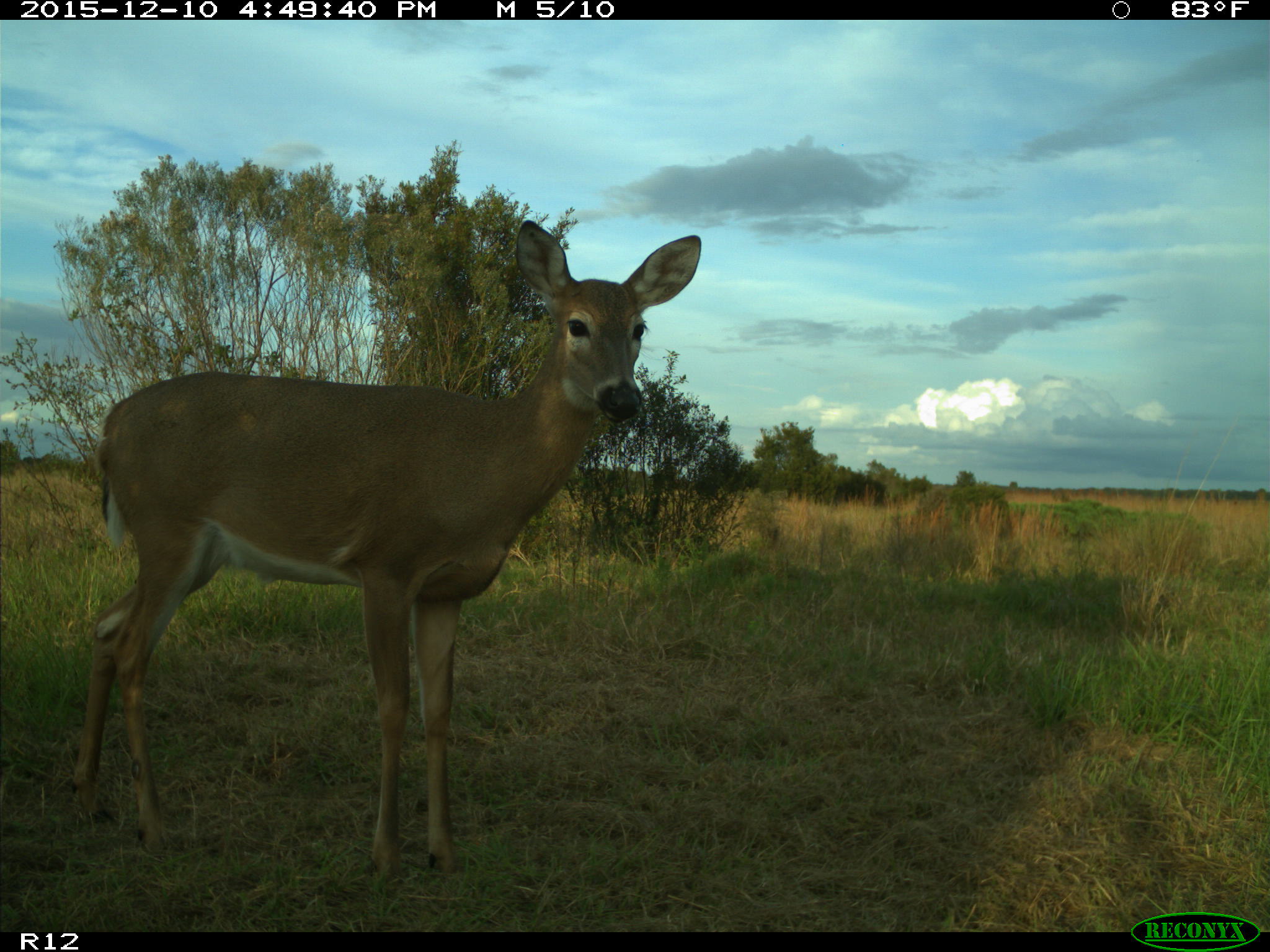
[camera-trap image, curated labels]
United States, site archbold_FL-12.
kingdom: Animalia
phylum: Chordata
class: Mammalia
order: Artiodactyla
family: Cervidae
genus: Odocoileus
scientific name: Odocoileus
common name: deer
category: unidentified deer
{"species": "unidentified deer (deer) (Odocoileus)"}